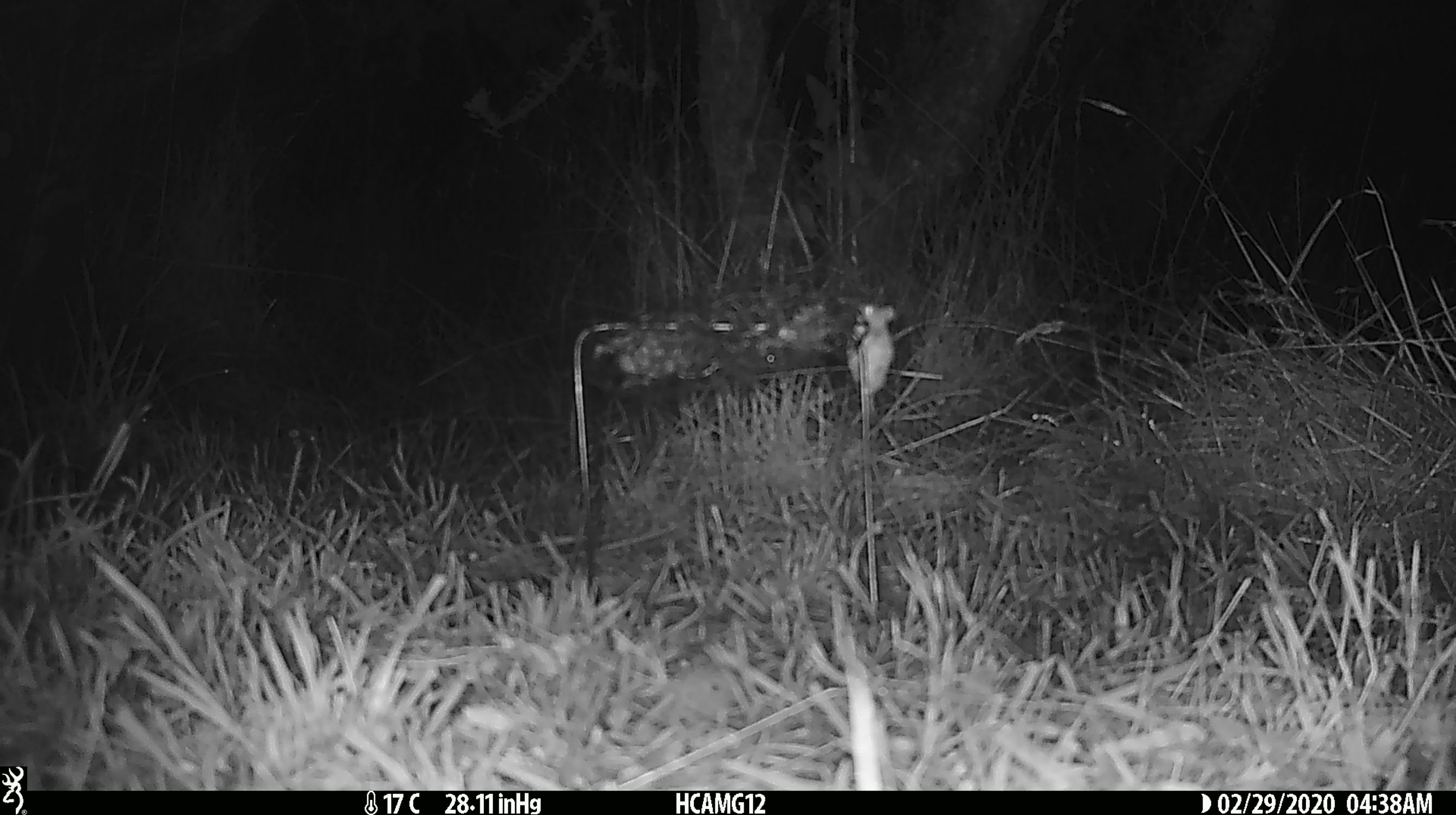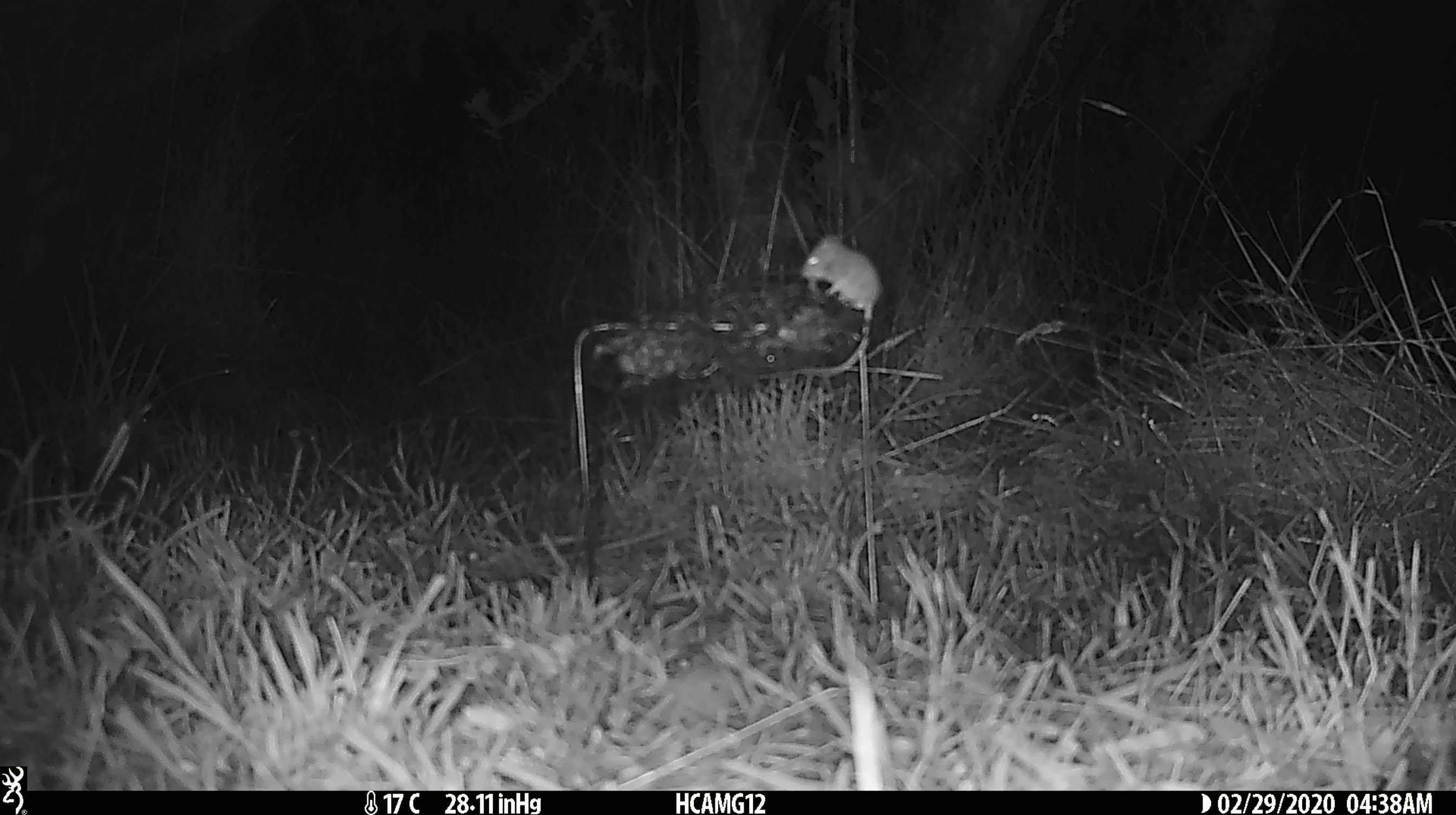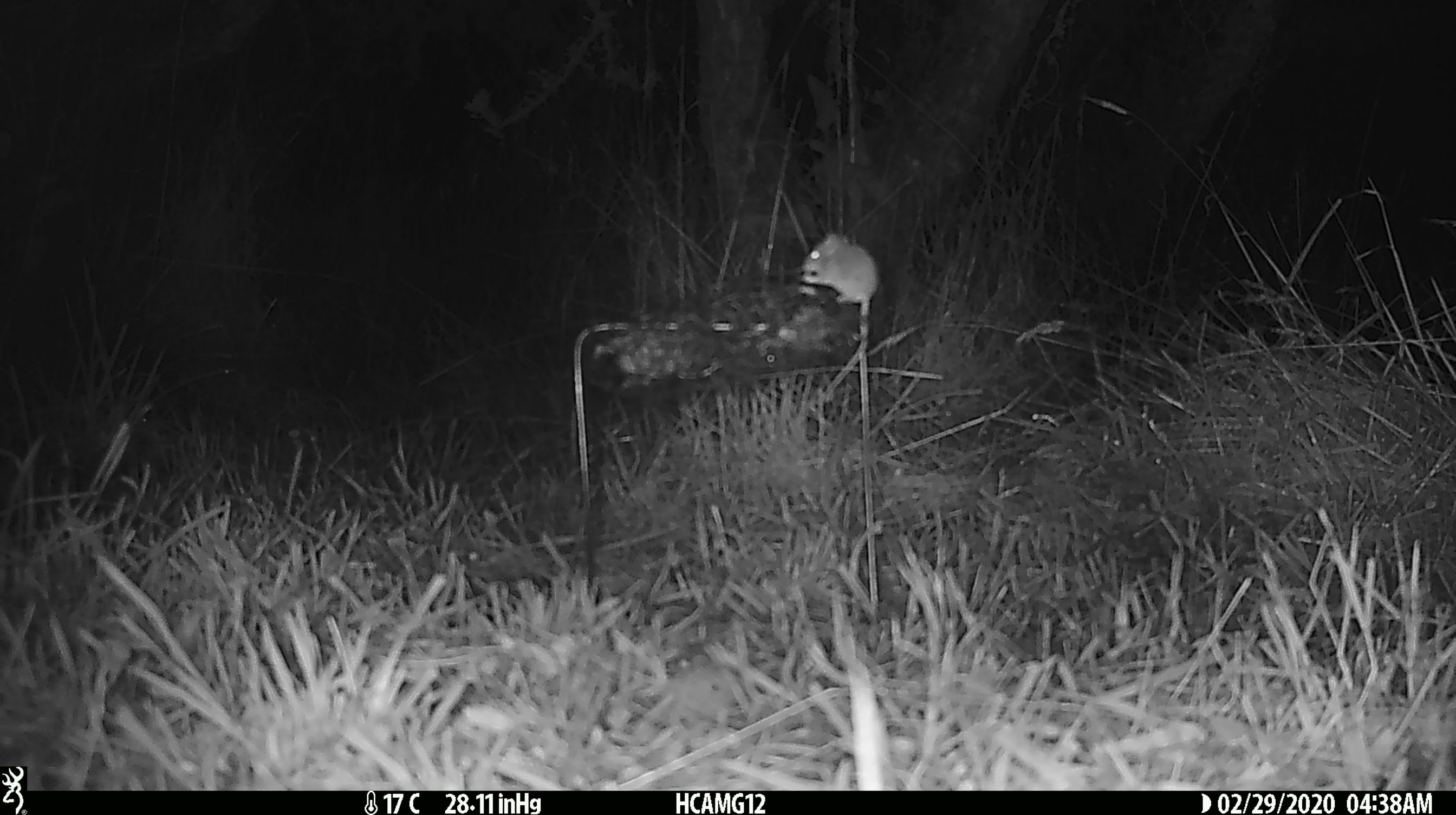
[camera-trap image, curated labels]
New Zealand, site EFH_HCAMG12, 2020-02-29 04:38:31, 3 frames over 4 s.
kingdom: Animalia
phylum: Chordata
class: Mammalia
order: Rodentia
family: Muridae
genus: Mus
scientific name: Mus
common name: mouse